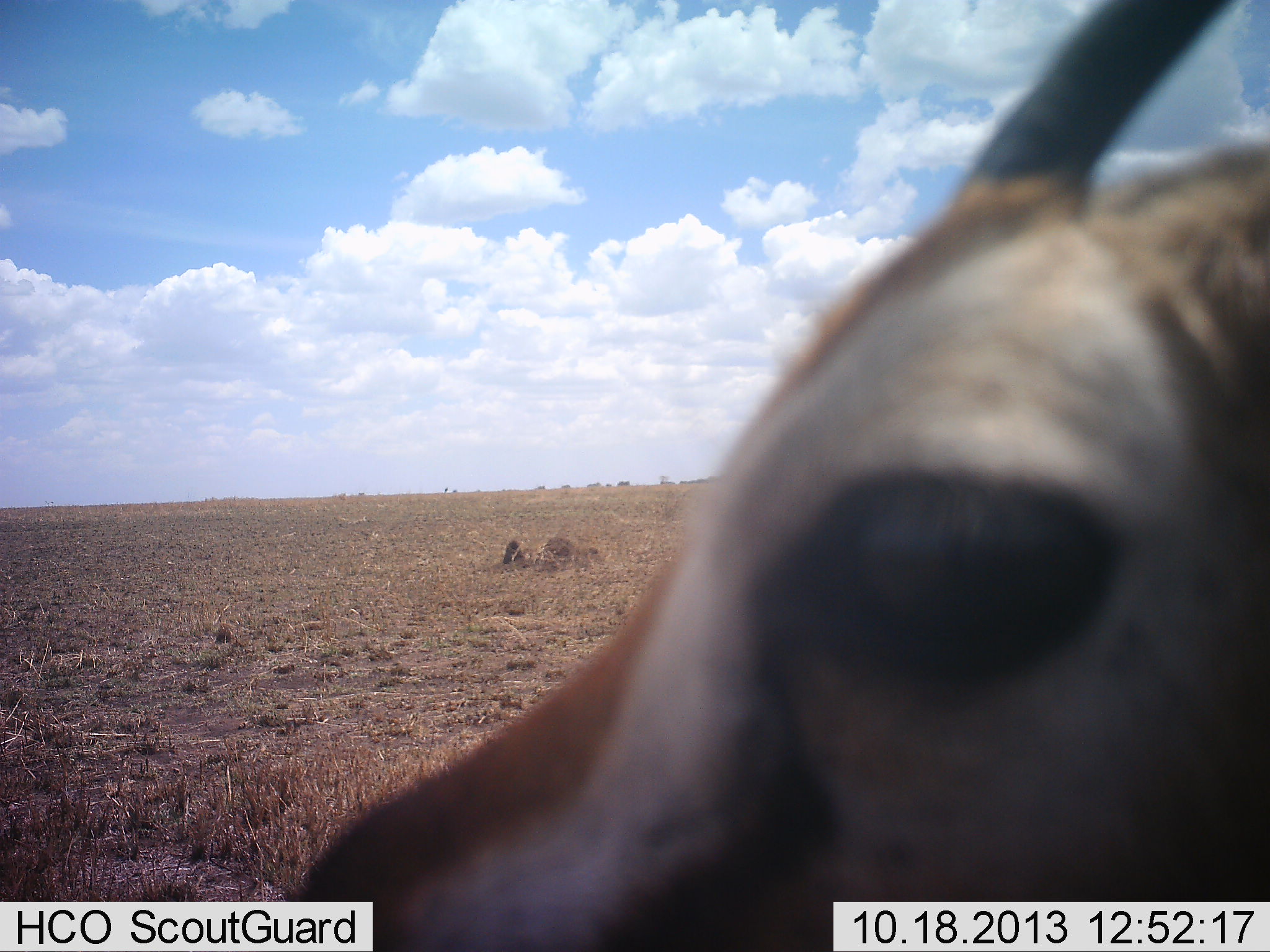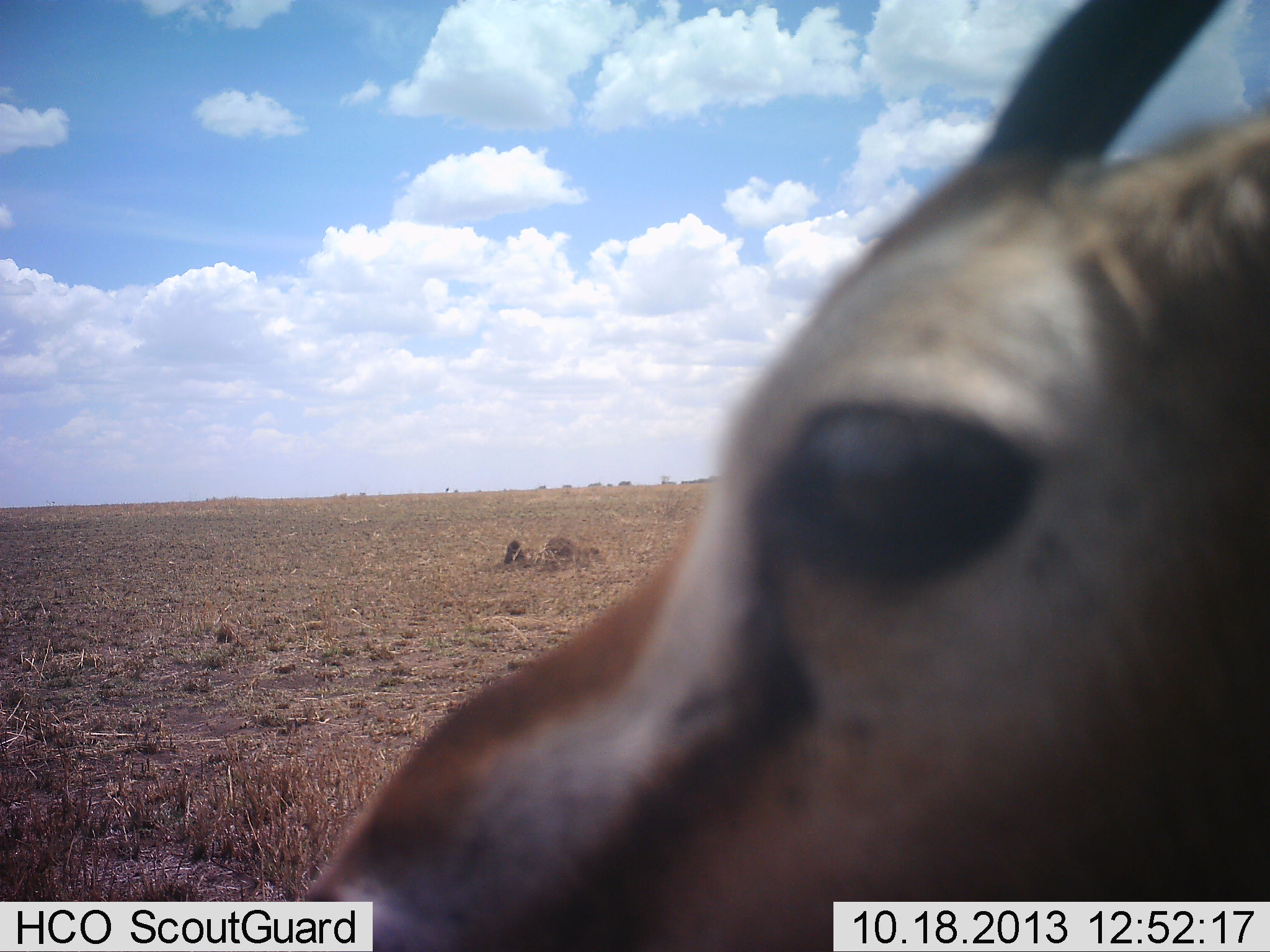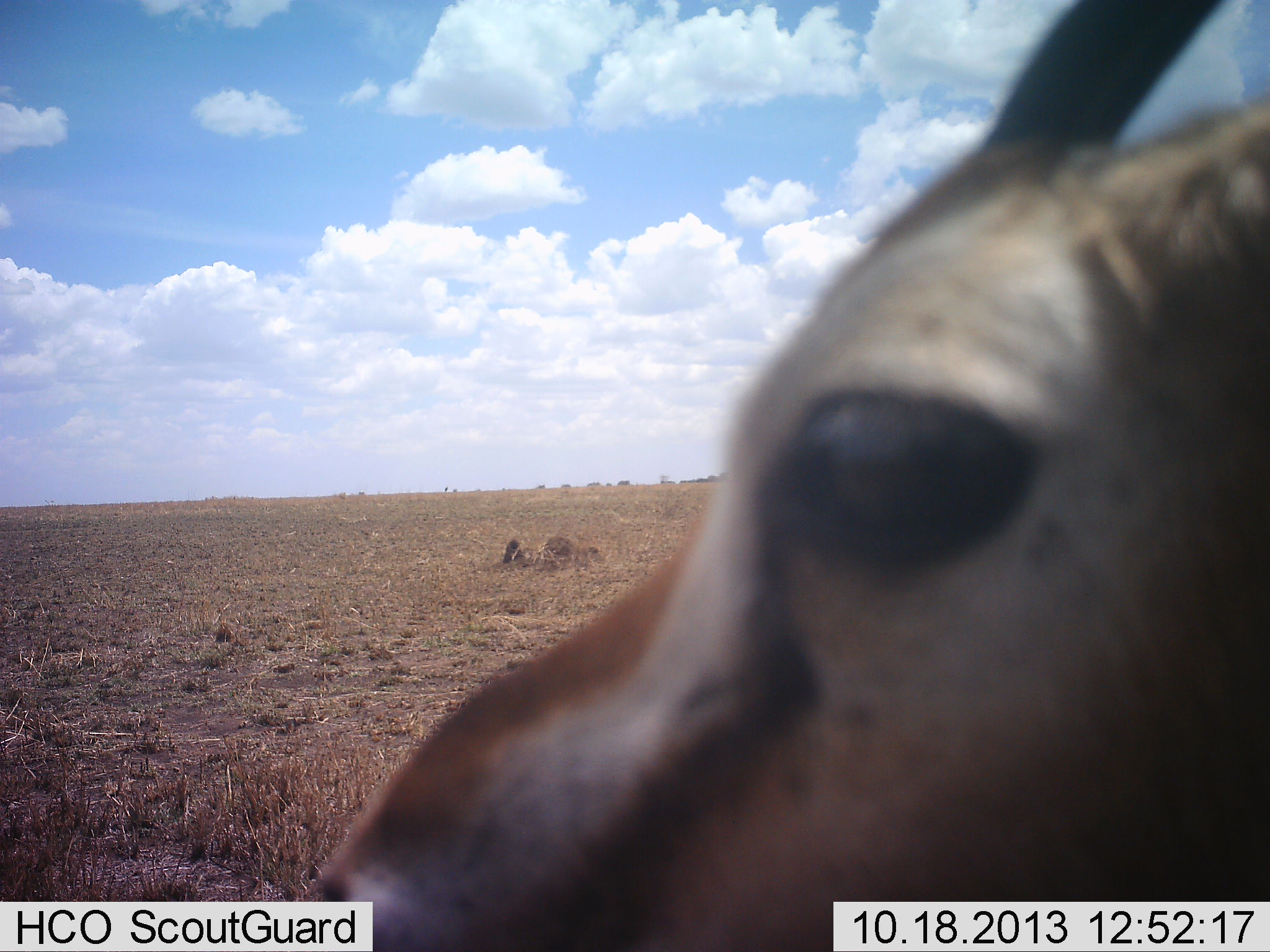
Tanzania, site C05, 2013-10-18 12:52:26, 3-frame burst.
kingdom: Animalia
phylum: Chordata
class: Mammalia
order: Artiodactyla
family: Bovidae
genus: Eudorcas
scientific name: Eudorcas thomsonii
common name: thomson's gazelle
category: gazellethomsons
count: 1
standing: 80%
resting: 10%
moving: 20%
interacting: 0%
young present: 0%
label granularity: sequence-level